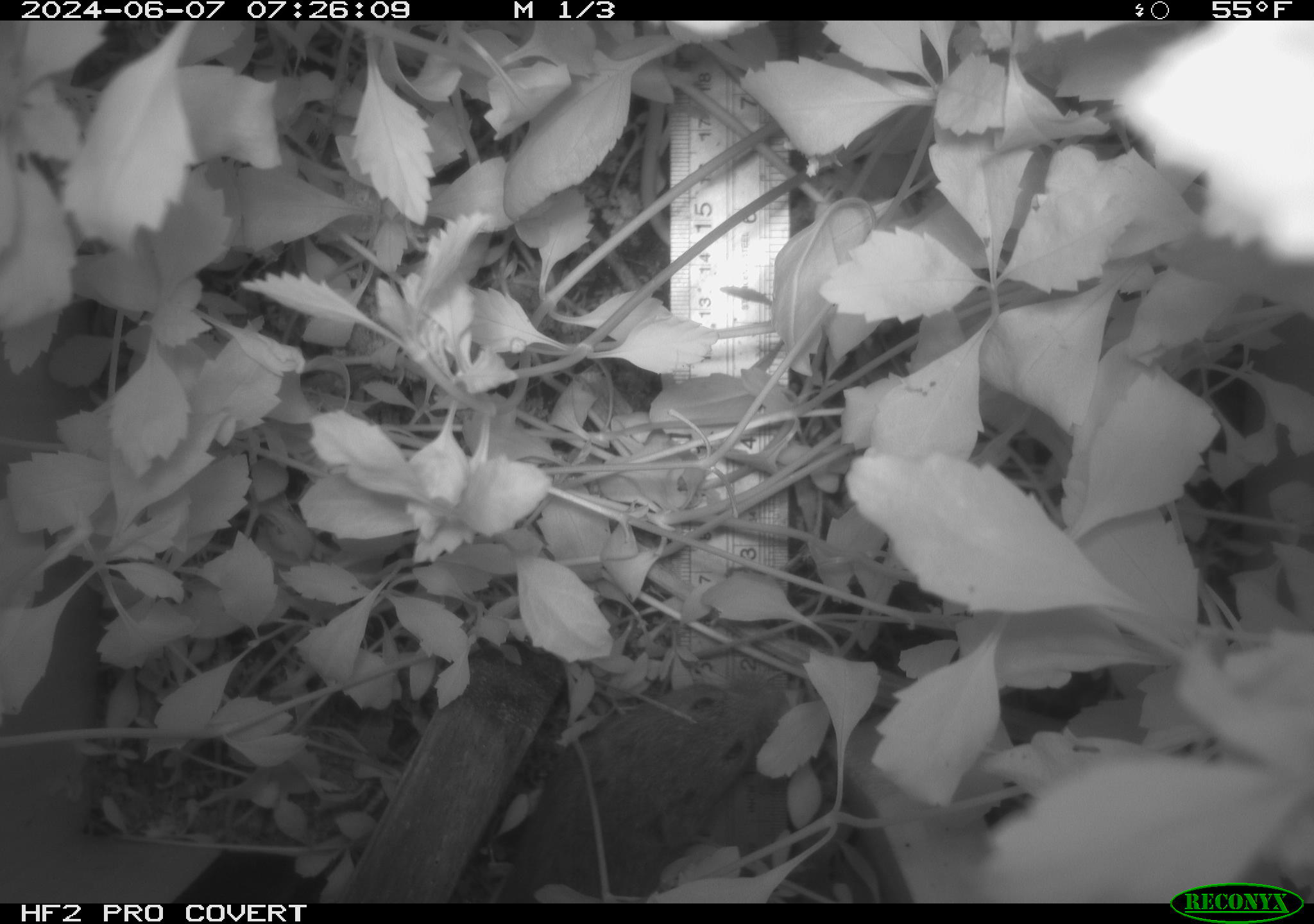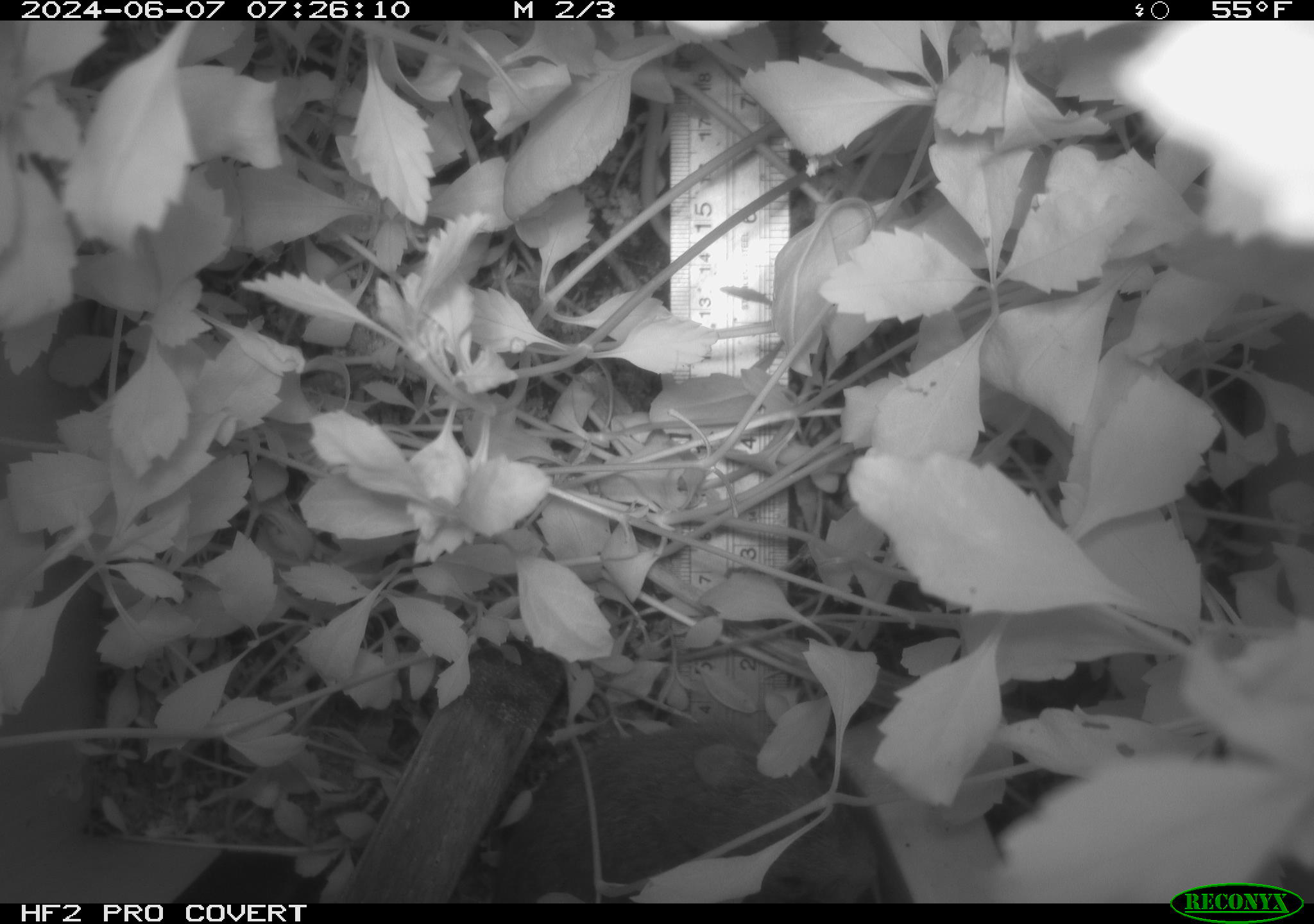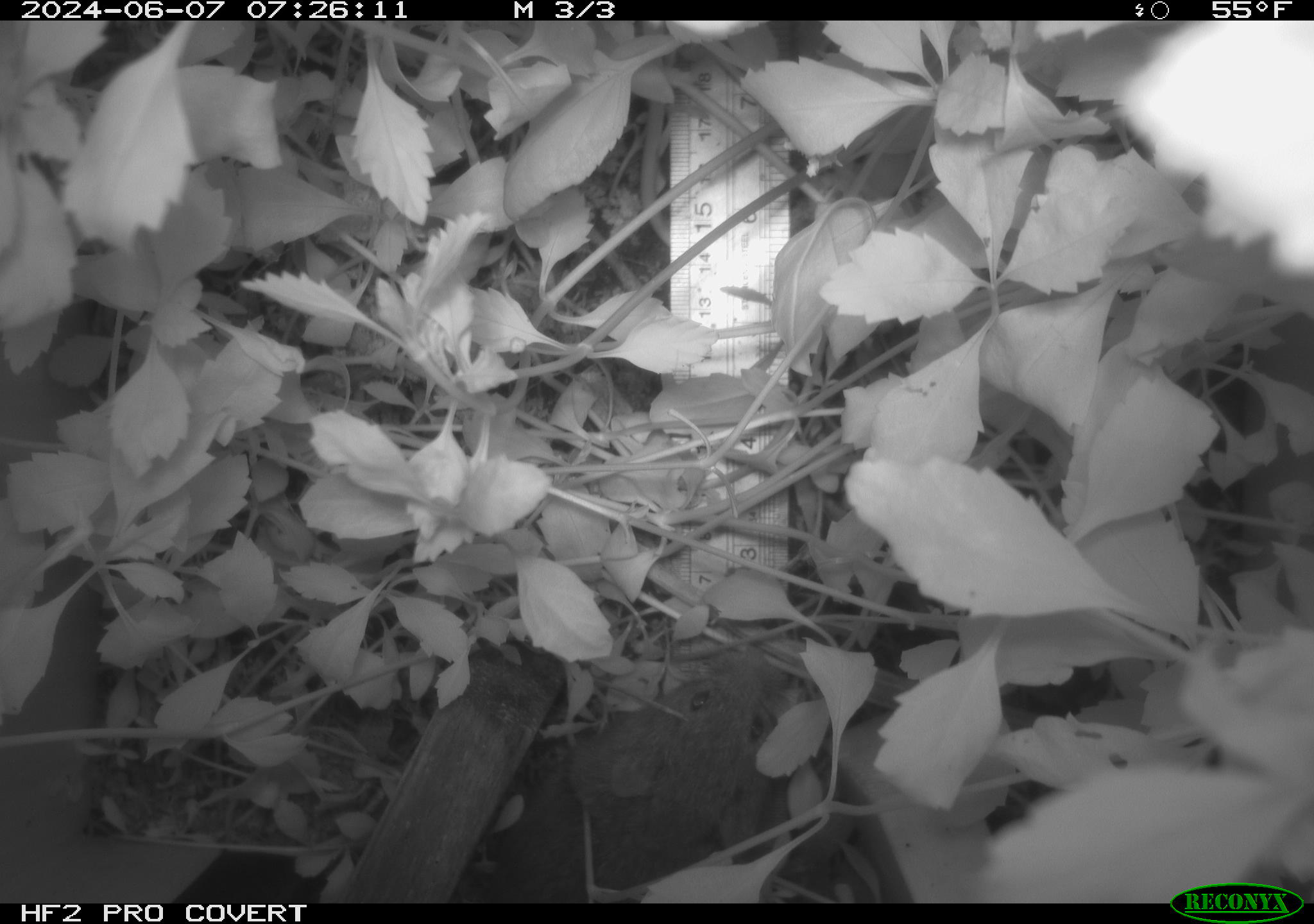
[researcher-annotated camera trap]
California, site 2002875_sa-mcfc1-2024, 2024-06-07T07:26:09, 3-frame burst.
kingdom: Animalia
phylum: Chordata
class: Mammalia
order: Rodentia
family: Cricetidae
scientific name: Arvicolinae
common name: voles, lemmings, and muskrats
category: arvicolinae subfamily